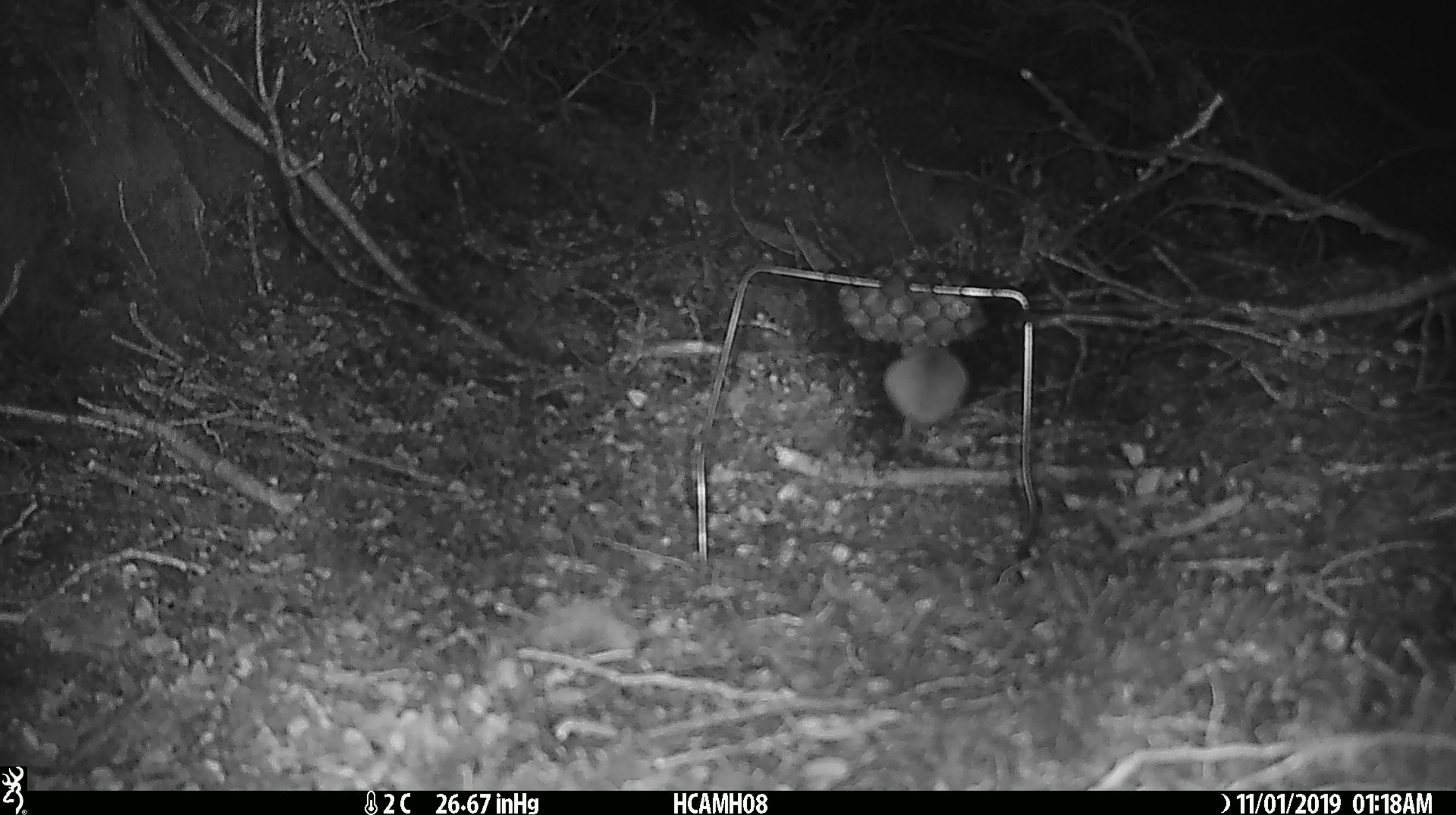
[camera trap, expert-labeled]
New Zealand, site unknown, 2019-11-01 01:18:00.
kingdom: Animalia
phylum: Chordata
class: Mammalia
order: Rodentia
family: Muridae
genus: Mus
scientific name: Mus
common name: mouse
Mouse (Mus).